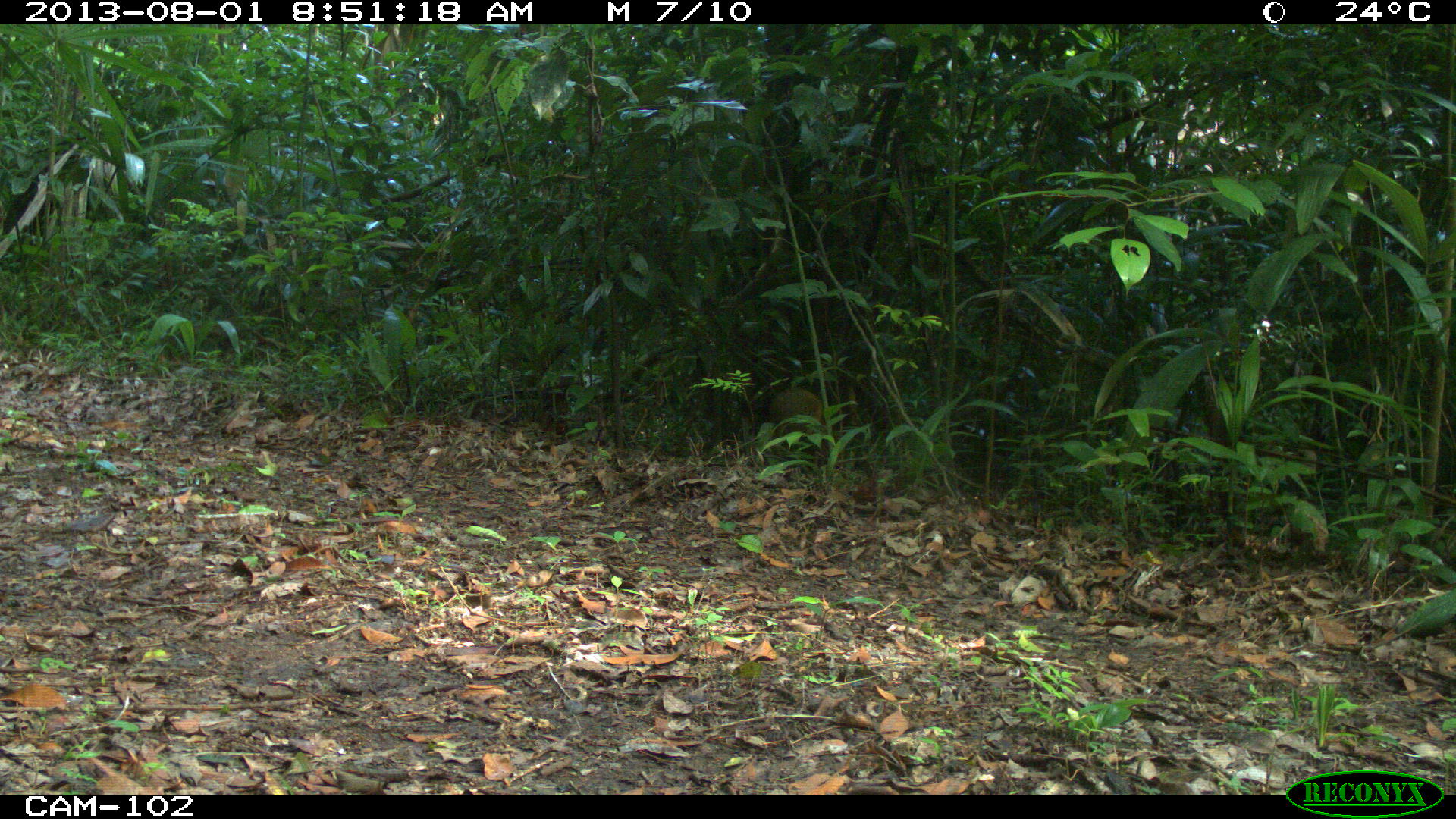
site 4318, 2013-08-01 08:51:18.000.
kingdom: Animalia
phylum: Chordata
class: Mammalia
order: Rodentia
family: Dasyproctidae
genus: Dasyprocta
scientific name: Dasyprocta punctata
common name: central american agouti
Dasyprocta punctata (central american agouti), count 1.